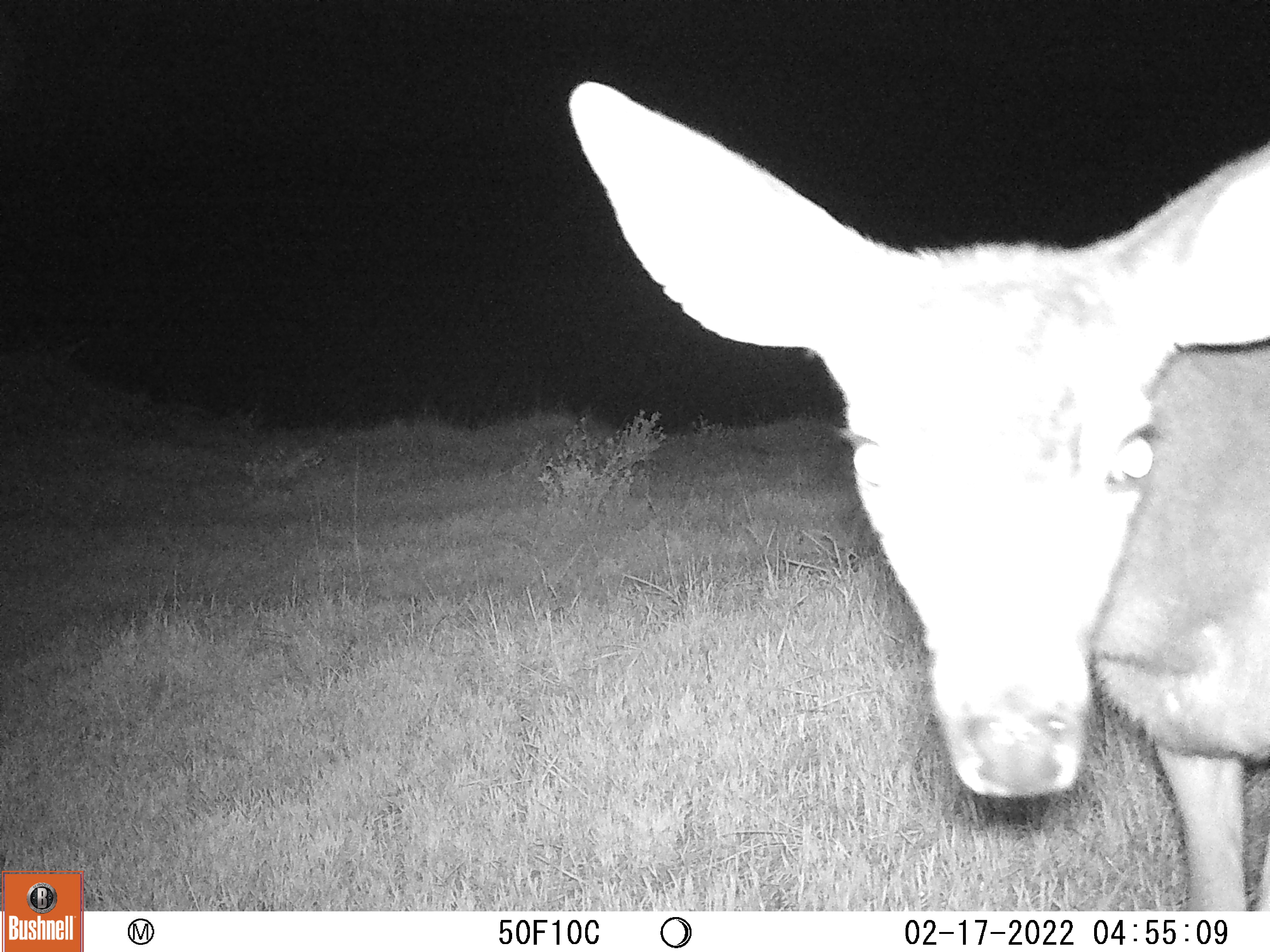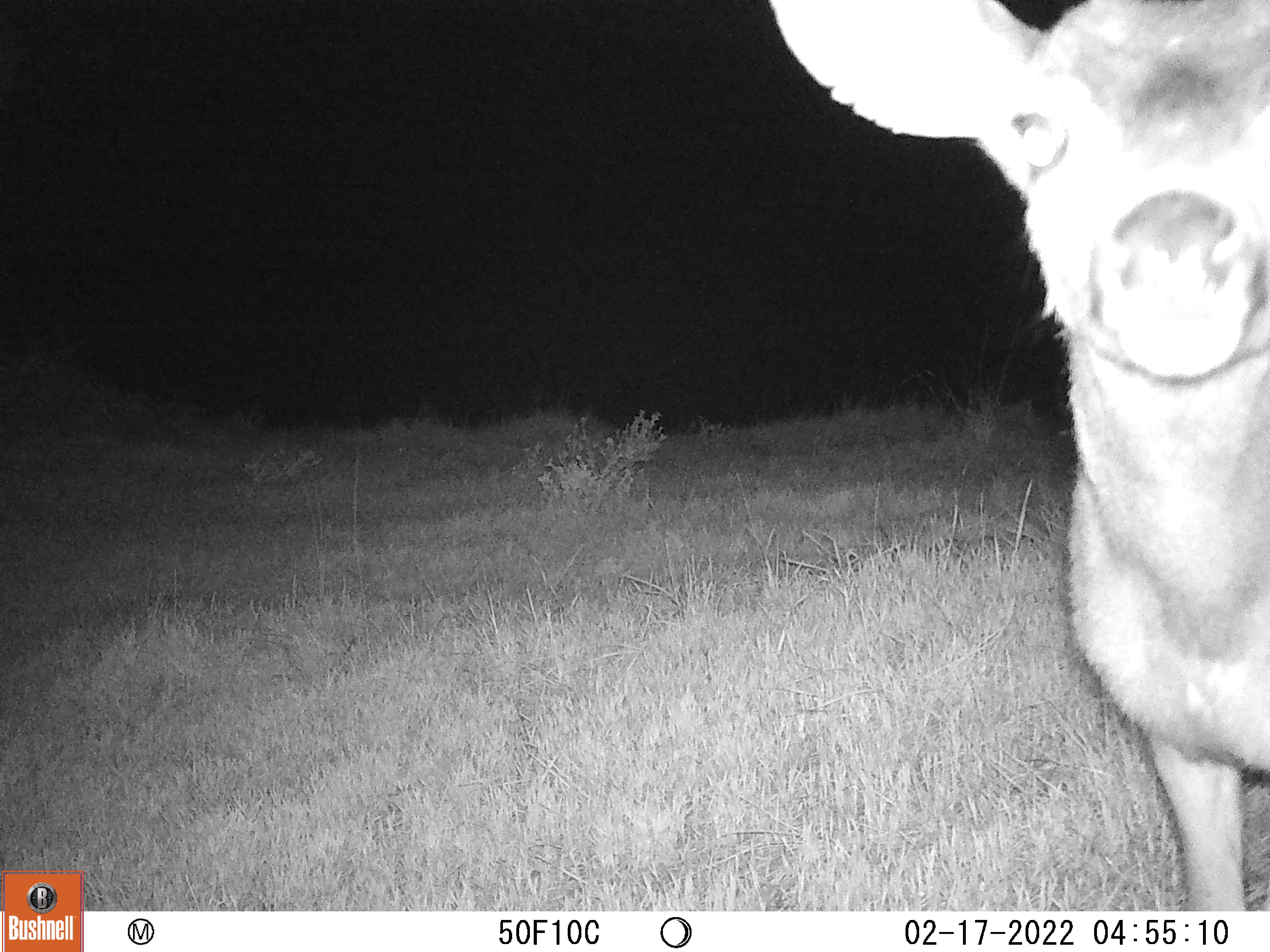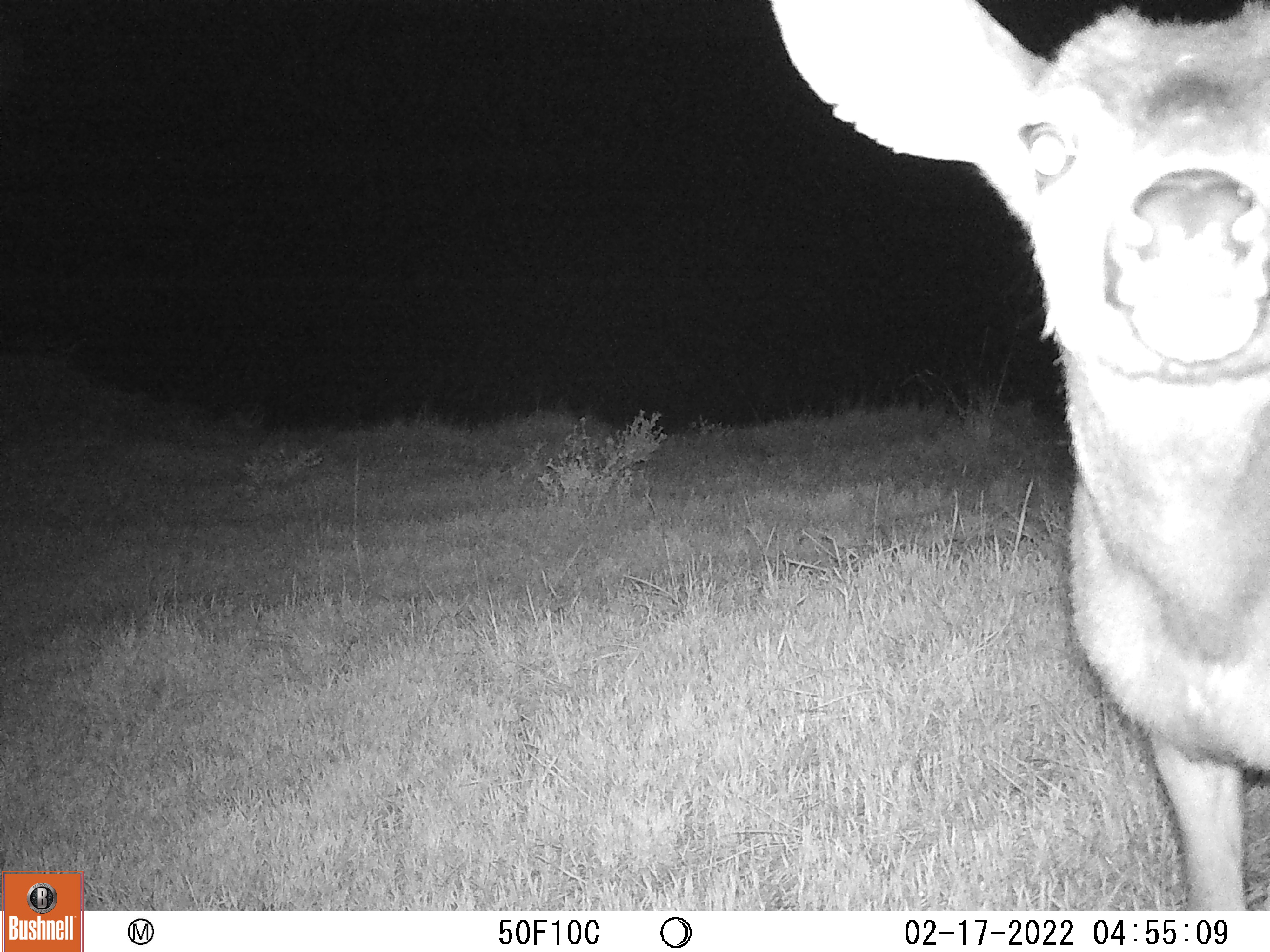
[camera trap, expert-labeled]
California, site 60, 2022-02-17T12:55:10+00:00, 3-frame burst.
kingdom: Animalia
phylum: Chordata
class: Mammalia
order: Artiodactyla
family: Cervidae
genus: Odocoileus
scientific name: Odocoileus hemionus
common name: mule deer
Mule deer (Odocoileus hemionus).